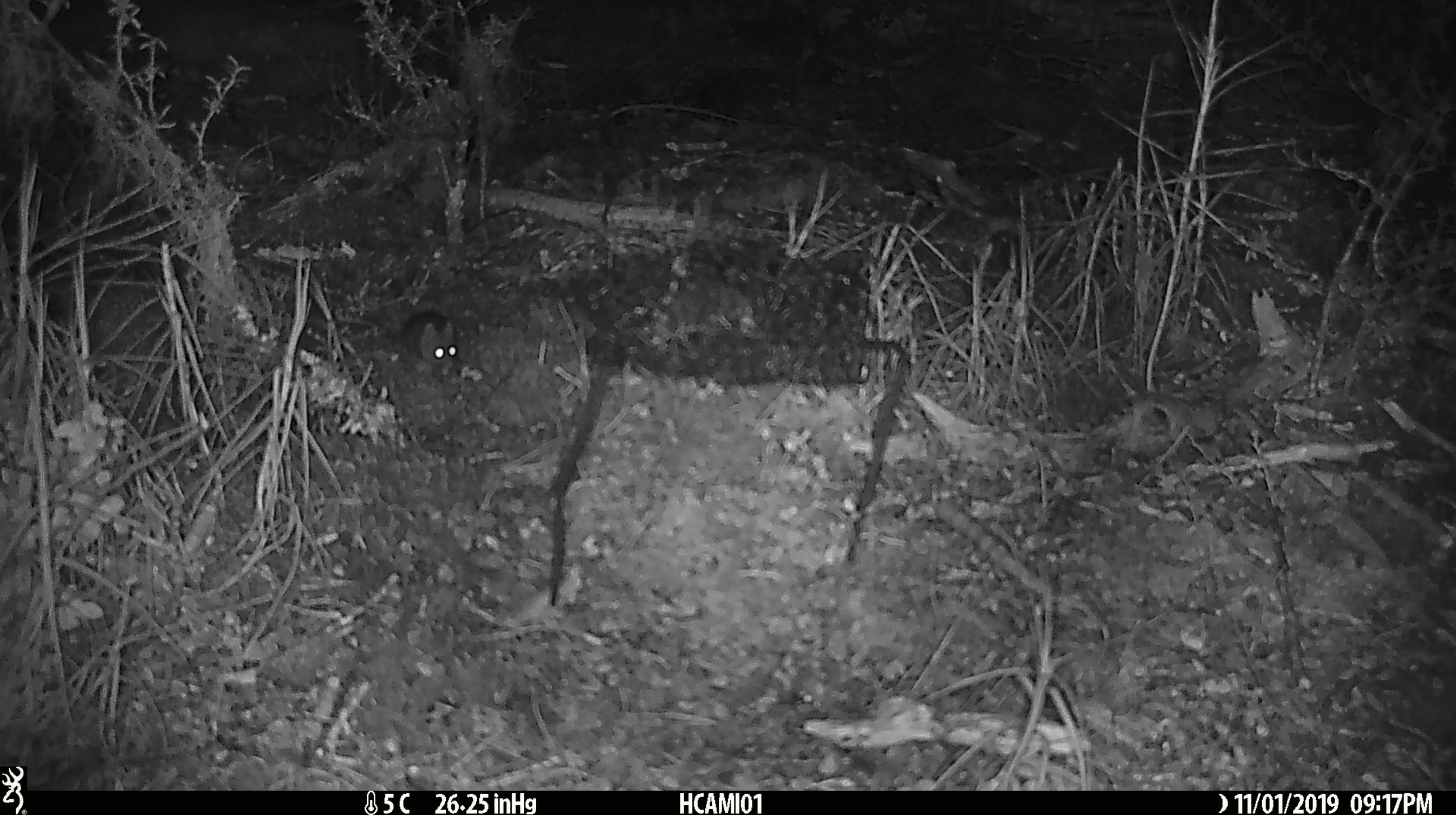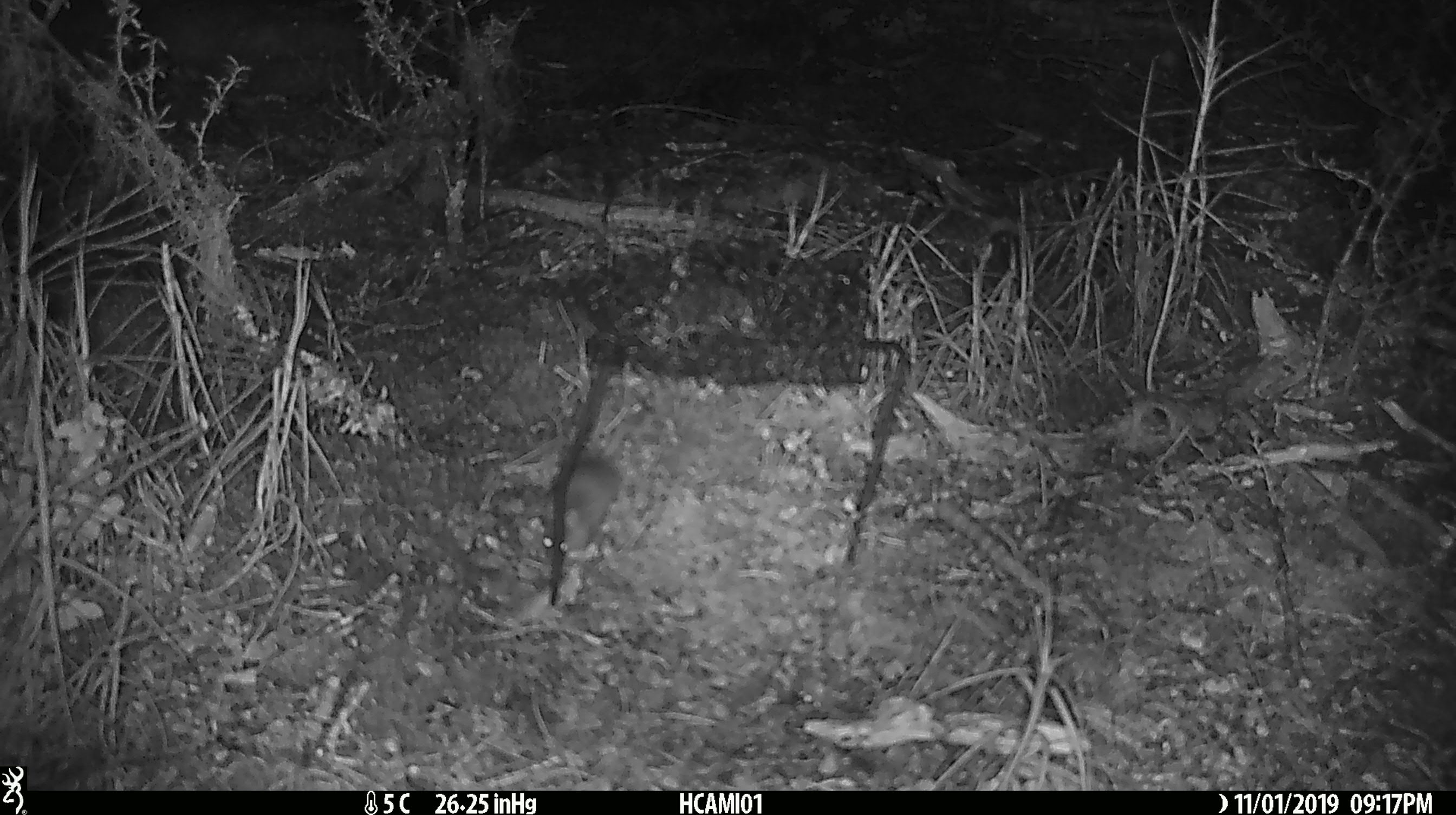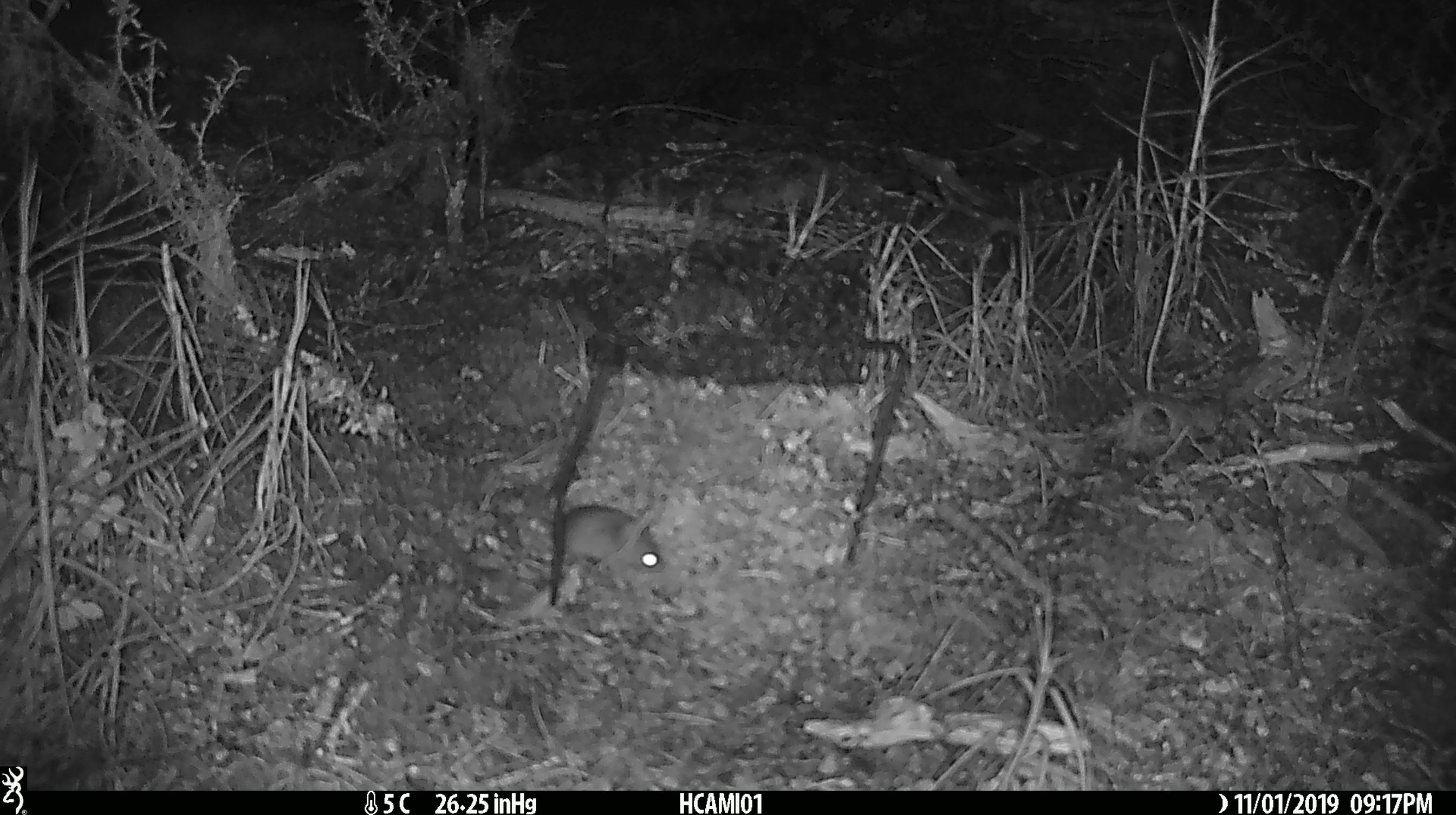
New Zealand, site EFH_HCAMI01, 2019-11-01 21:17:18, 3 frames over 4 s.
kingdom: Animalia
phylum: Chordata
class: Mammalia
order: Rodentia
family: Muridae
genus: Mus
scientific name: Mus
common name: mouse